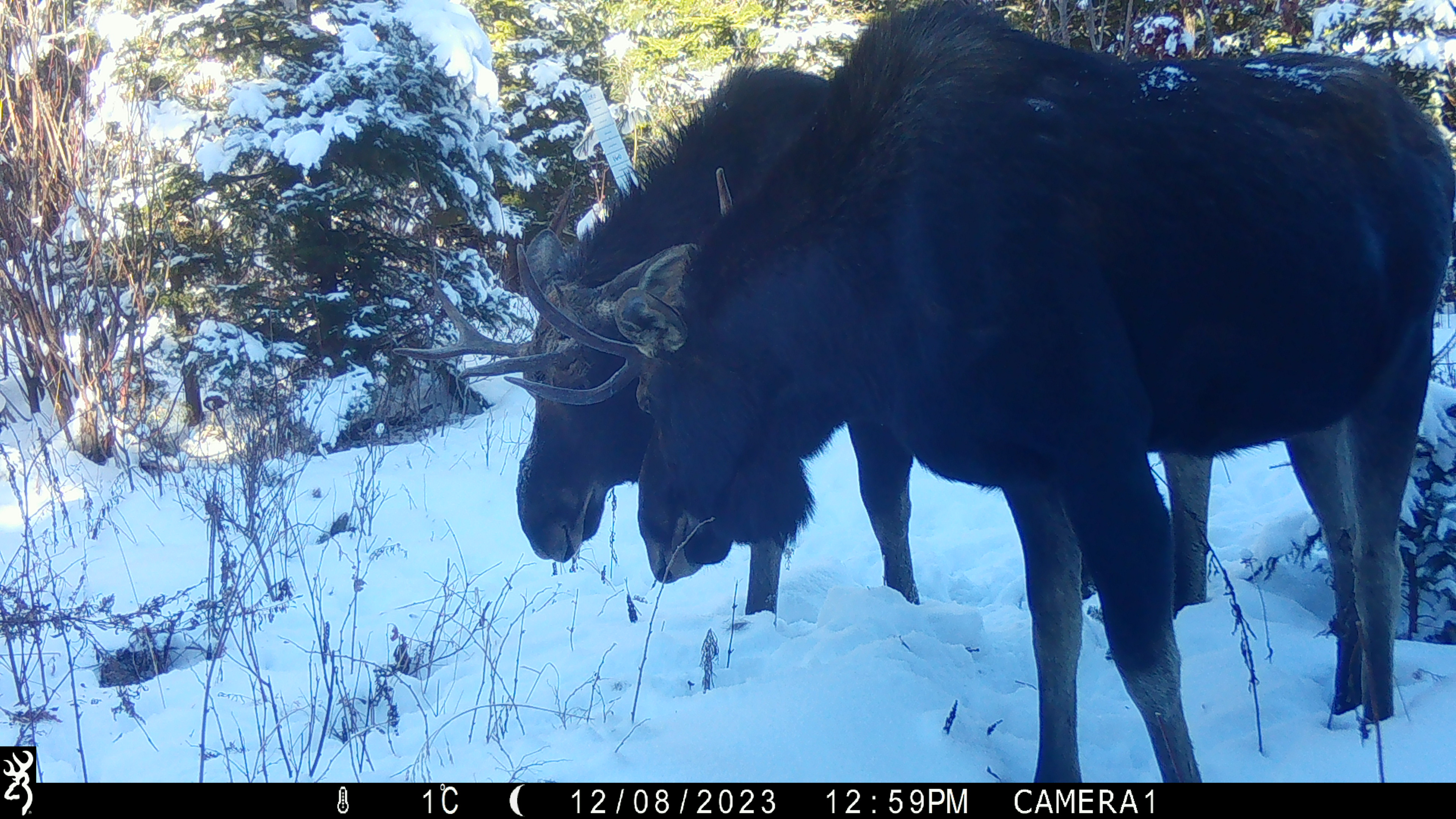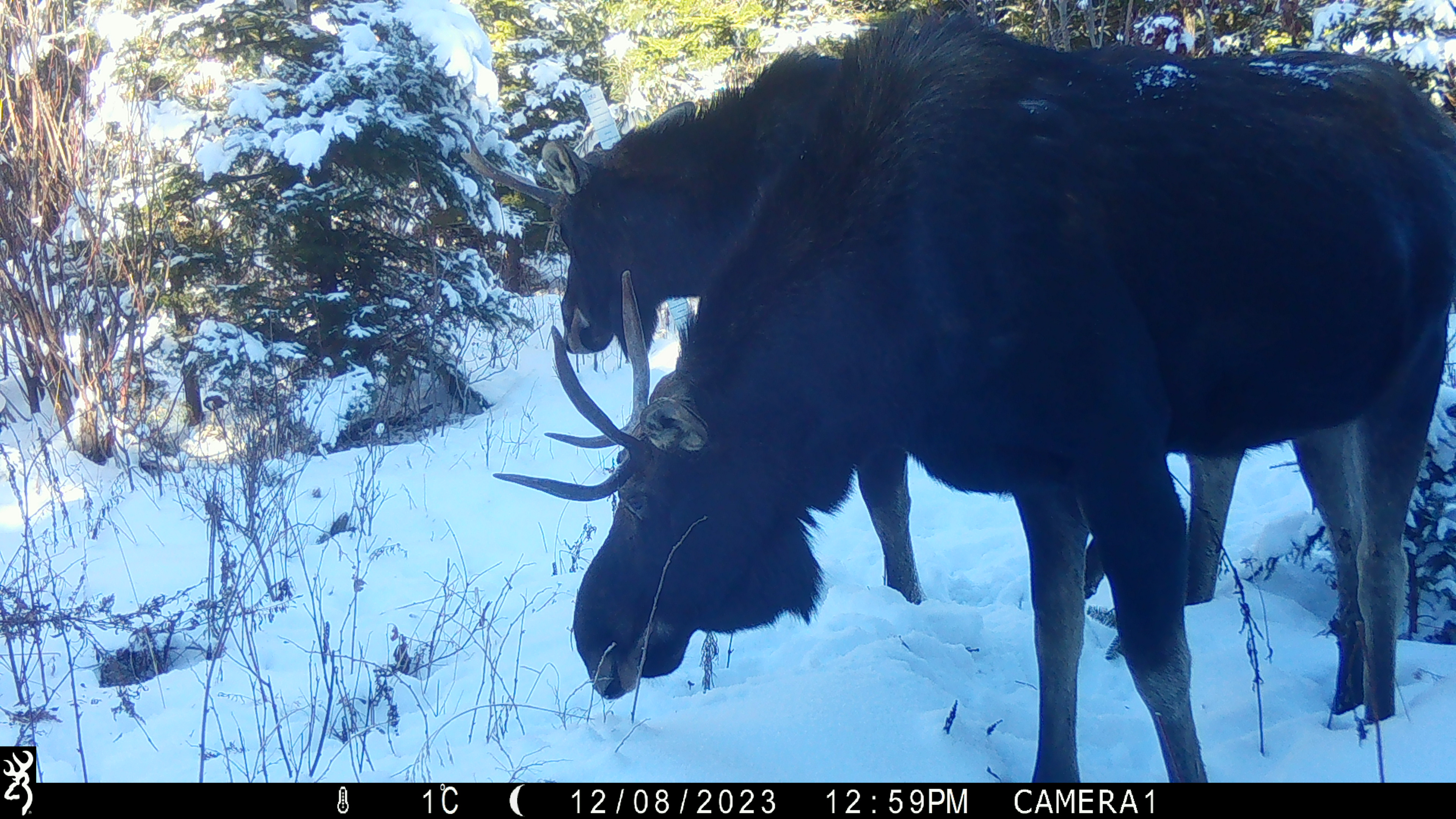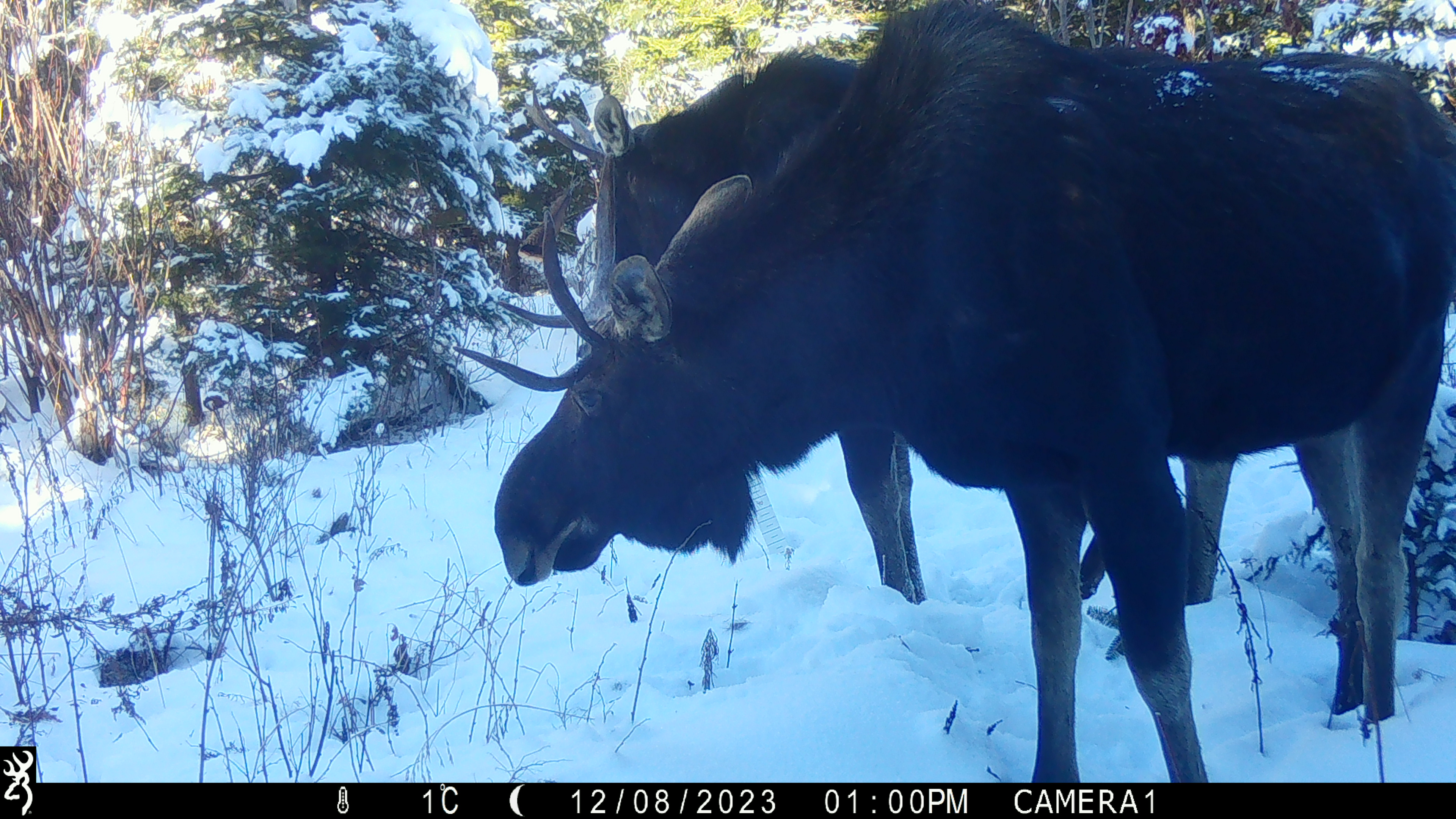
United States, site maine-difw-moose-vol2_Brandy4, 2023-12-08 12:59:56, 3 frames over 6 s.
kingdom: Animalia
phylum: Chordata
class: Mammalia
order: Artiodactyla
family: Cervidae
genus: Alces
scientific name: Alces alces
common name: moose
Moose (Alces alces).